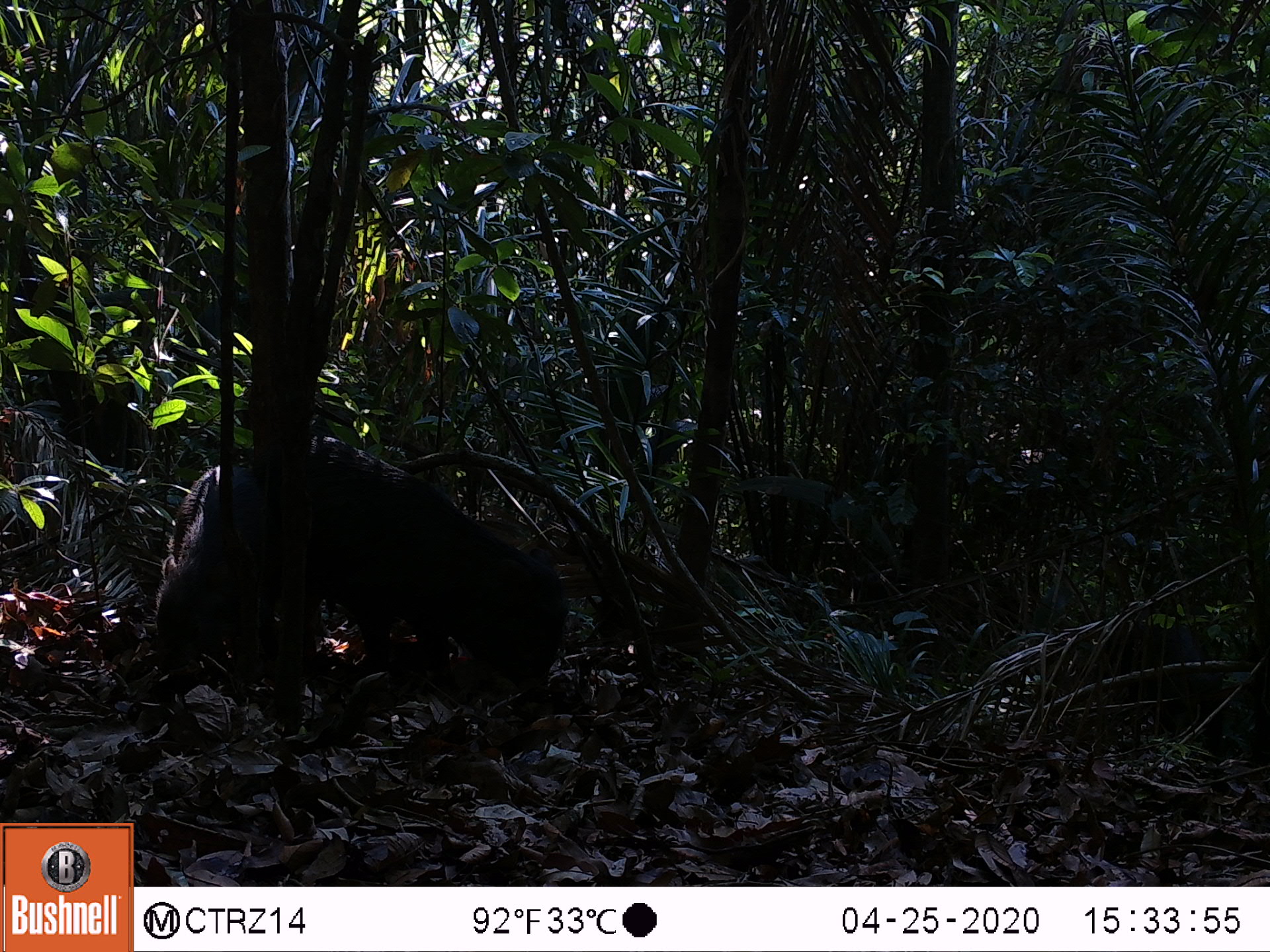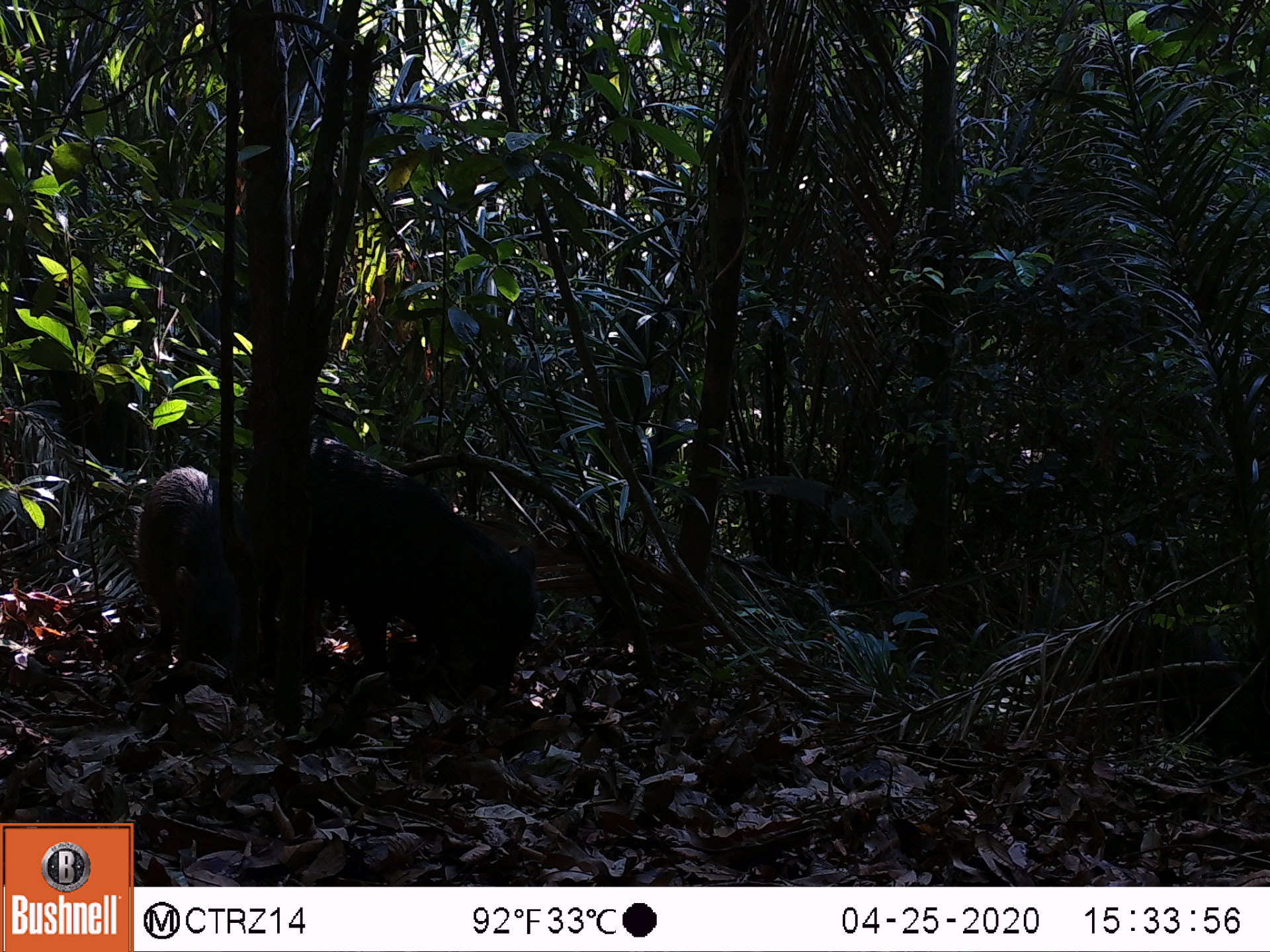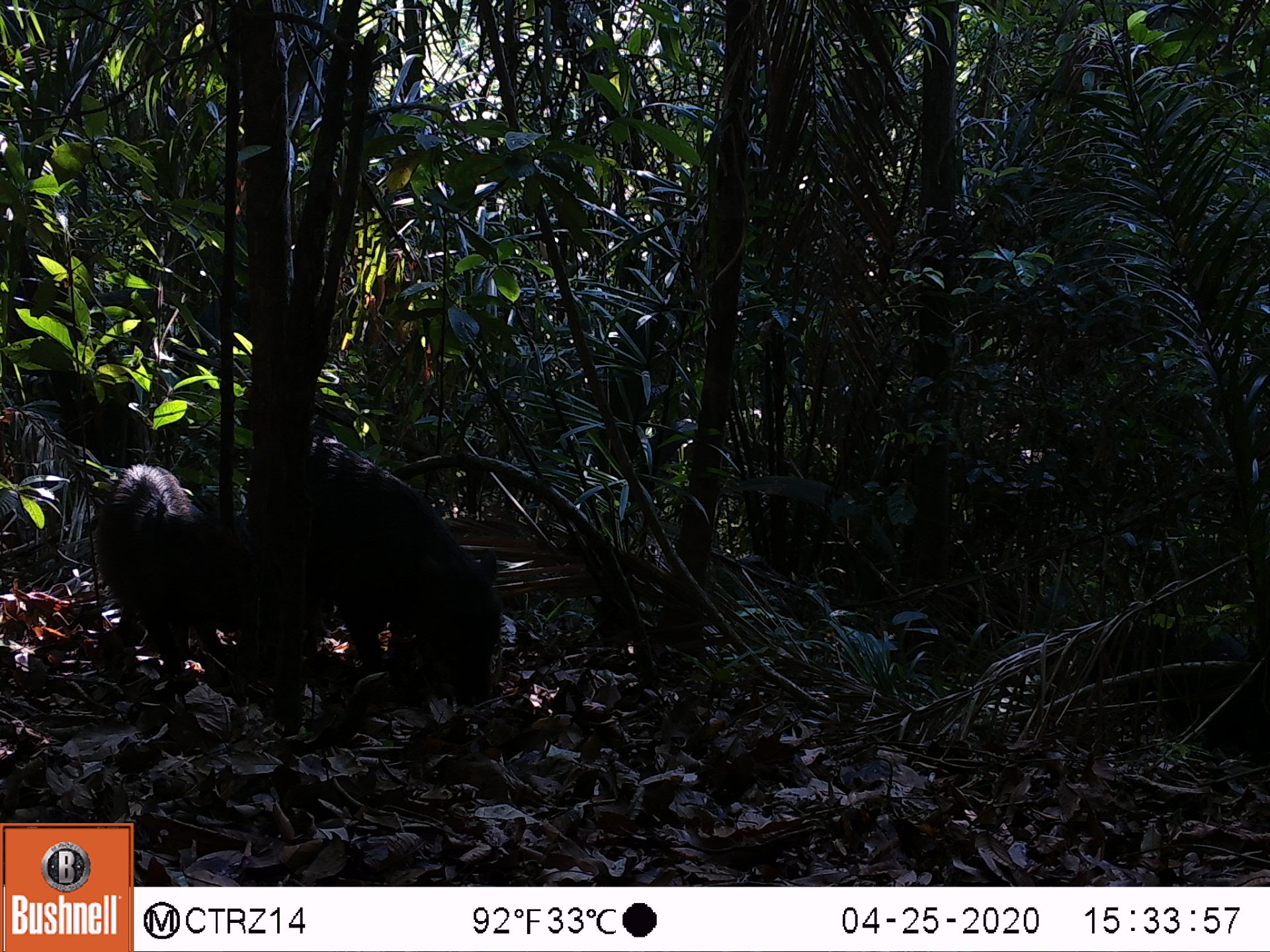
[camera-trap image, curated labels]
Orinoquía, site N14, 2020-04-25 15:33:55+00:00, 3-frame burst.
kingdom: Animalia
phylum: Chordata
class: Mammalia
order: Artiodactyla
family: Tayassuidae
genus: Tayassu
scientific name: Tayassu pecari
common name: white-lipped peccary